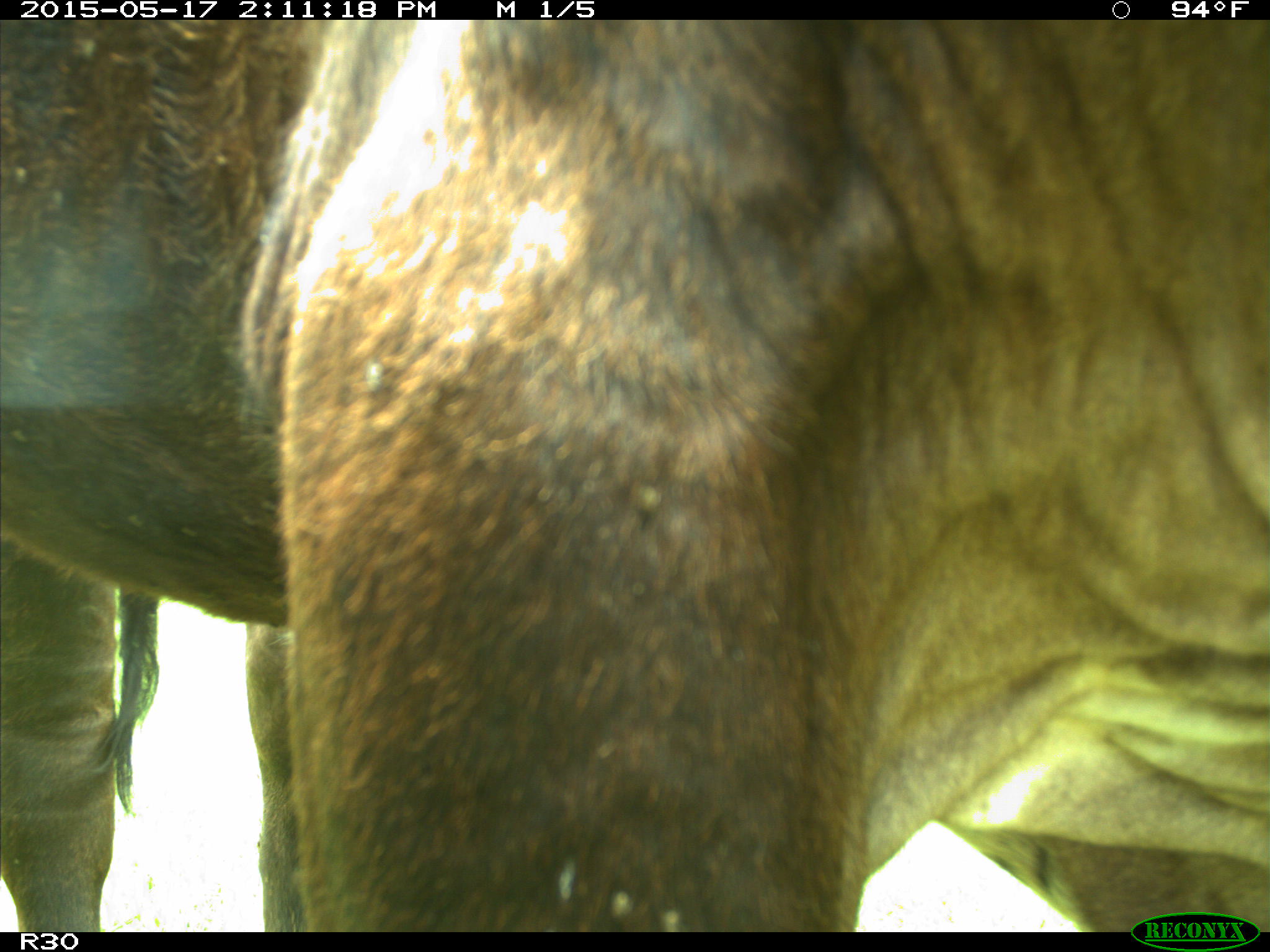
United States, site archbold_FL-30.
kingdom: Animalia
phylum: Chordata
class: Mammalia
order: Artiodactyla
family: Bovidae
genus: Bos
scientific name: Bos taurus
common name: domestic cow